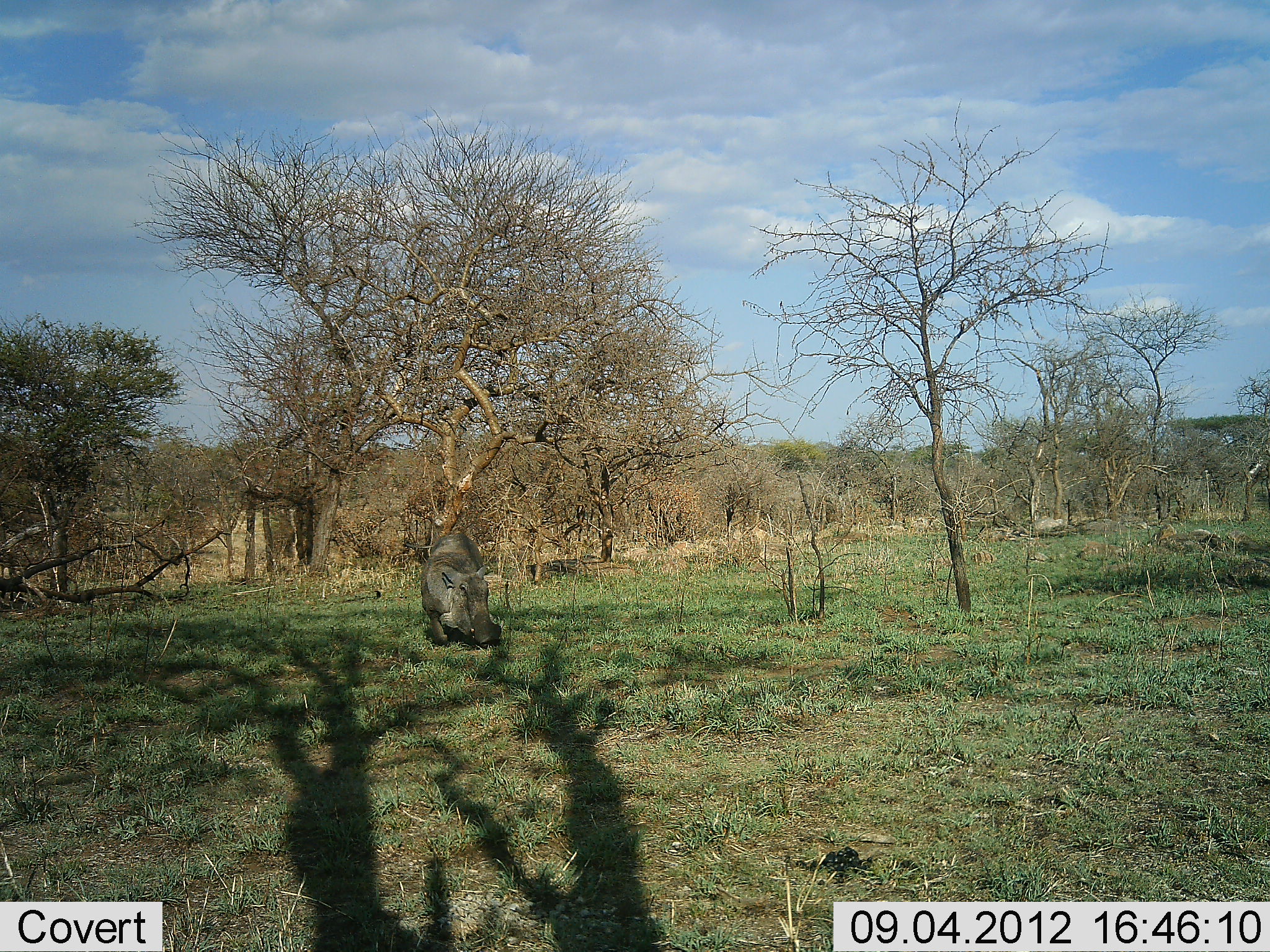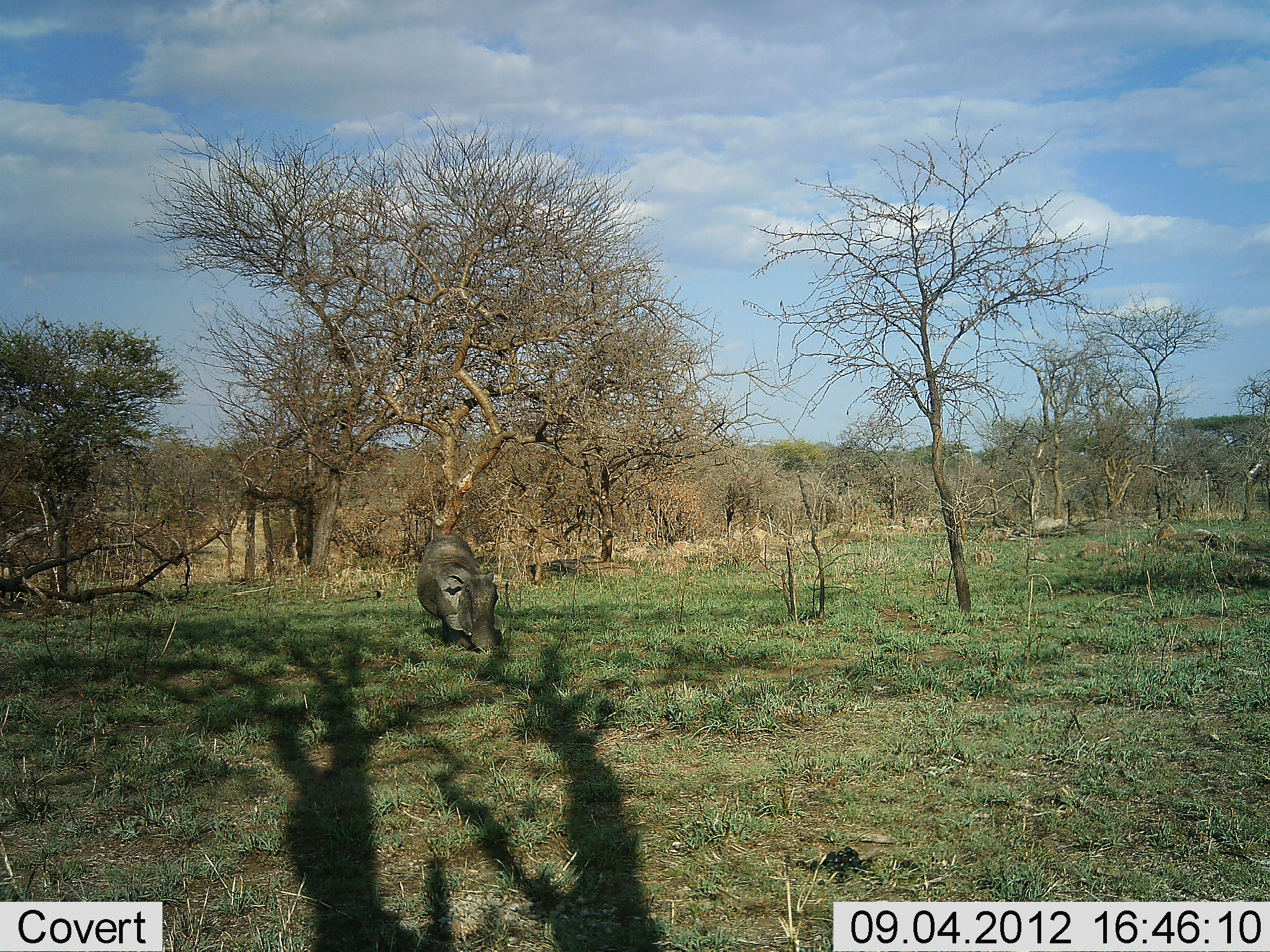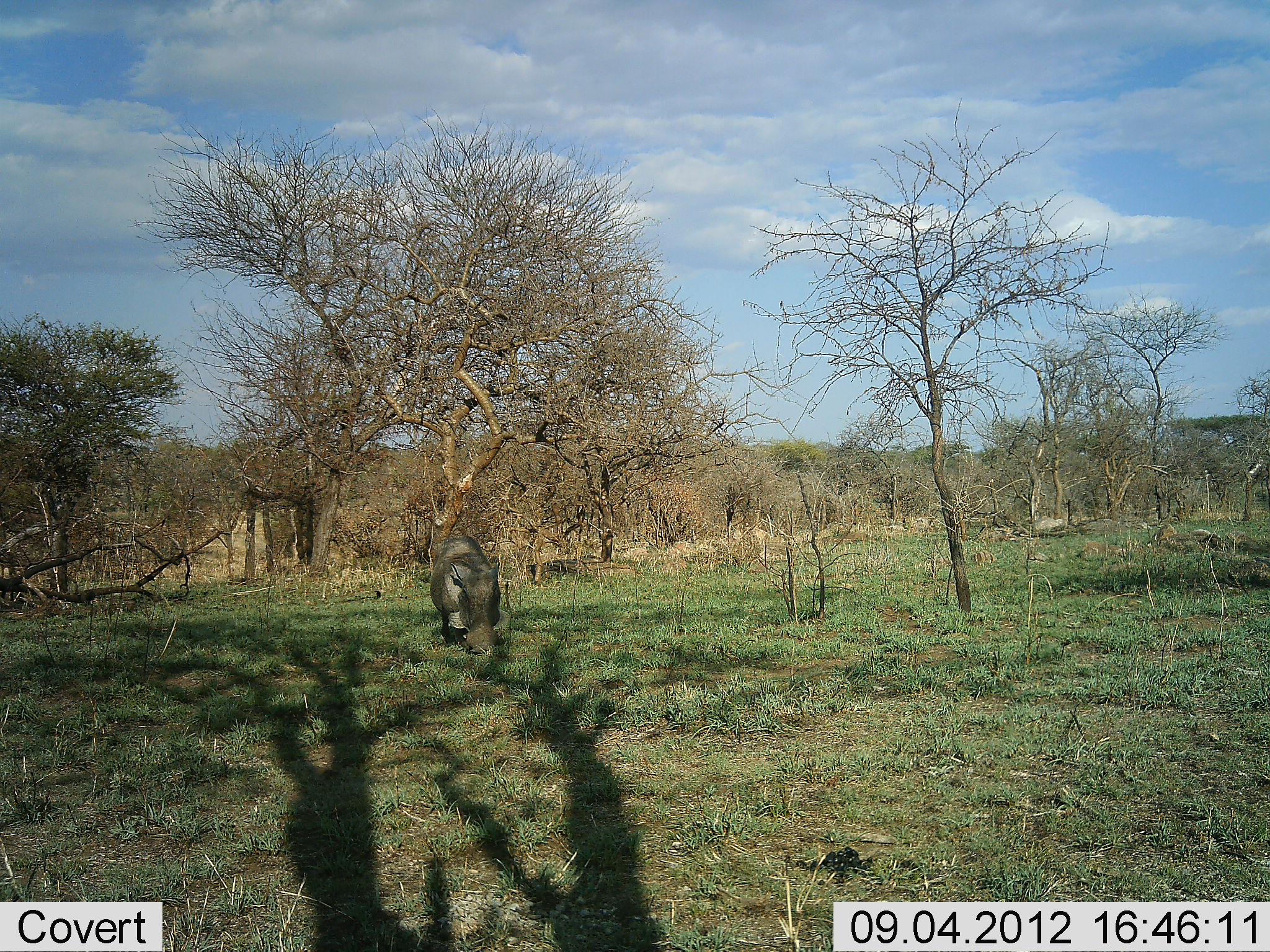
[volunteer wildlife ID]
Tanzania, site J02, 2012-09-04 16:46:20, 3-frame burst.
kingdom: Animalia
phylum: Chordata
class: Mammalia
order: Artiodactyla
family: Suidae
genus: Phacochoerus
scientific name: Phacochoerus africanus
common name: warthog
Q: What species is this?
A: Warthog (Phacochoerus africanus).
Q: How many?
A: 1.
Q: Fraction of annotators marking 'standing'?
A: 10%.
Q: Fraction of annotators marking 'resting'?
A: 0%.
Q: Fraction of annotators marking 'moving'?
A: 10%.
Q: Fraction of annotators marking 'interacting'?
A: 0%.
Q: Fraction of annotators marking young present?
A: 0%.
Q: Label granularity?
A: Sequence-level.